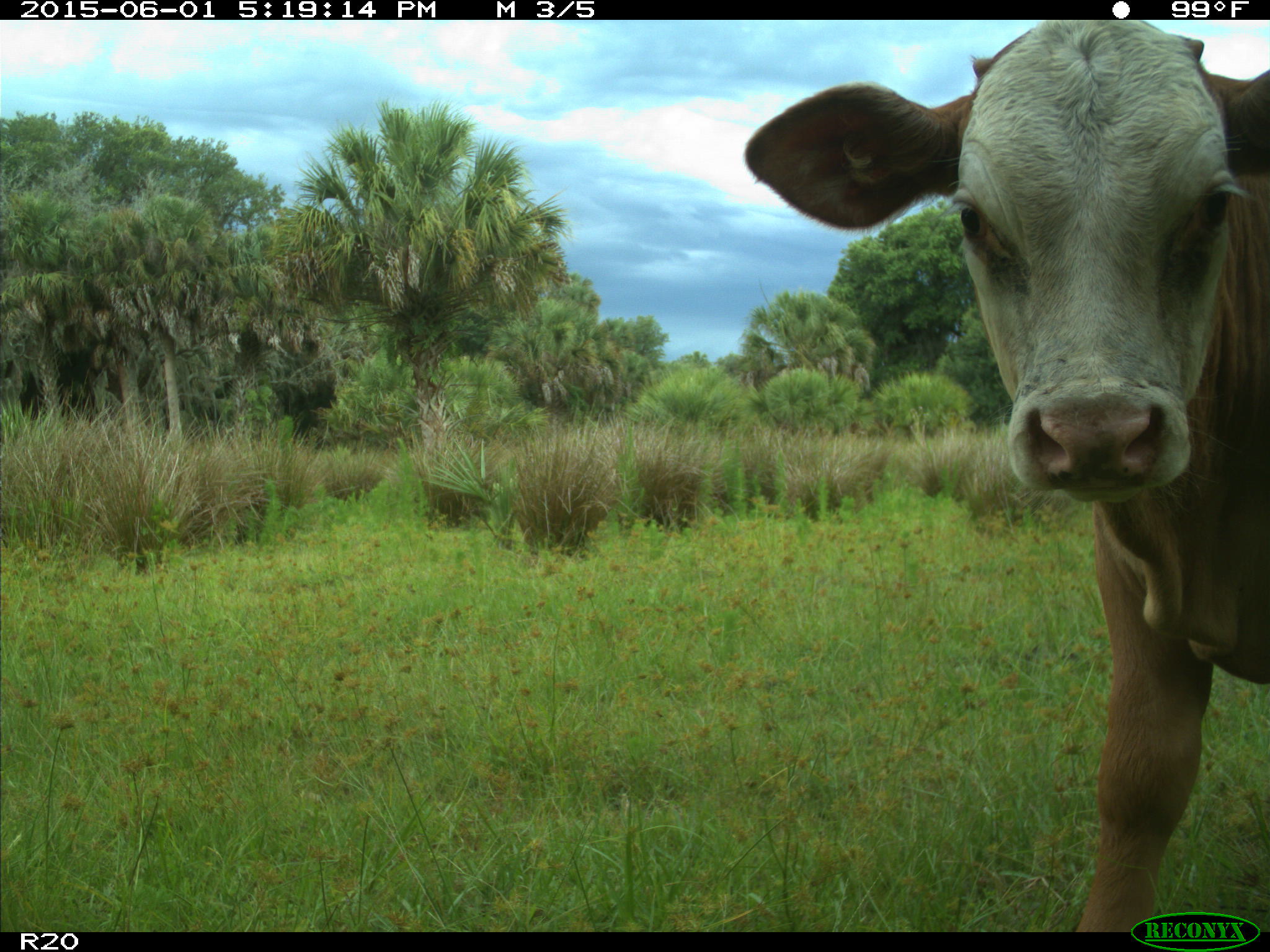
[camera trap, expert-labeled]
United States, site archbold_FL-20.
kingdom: Animalia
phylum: Chordata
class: Mammalia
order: Artiodactyla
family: Bovidae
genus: Bos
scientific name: Bos taurus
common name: domestic cow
Bos taurus (domestic cow).